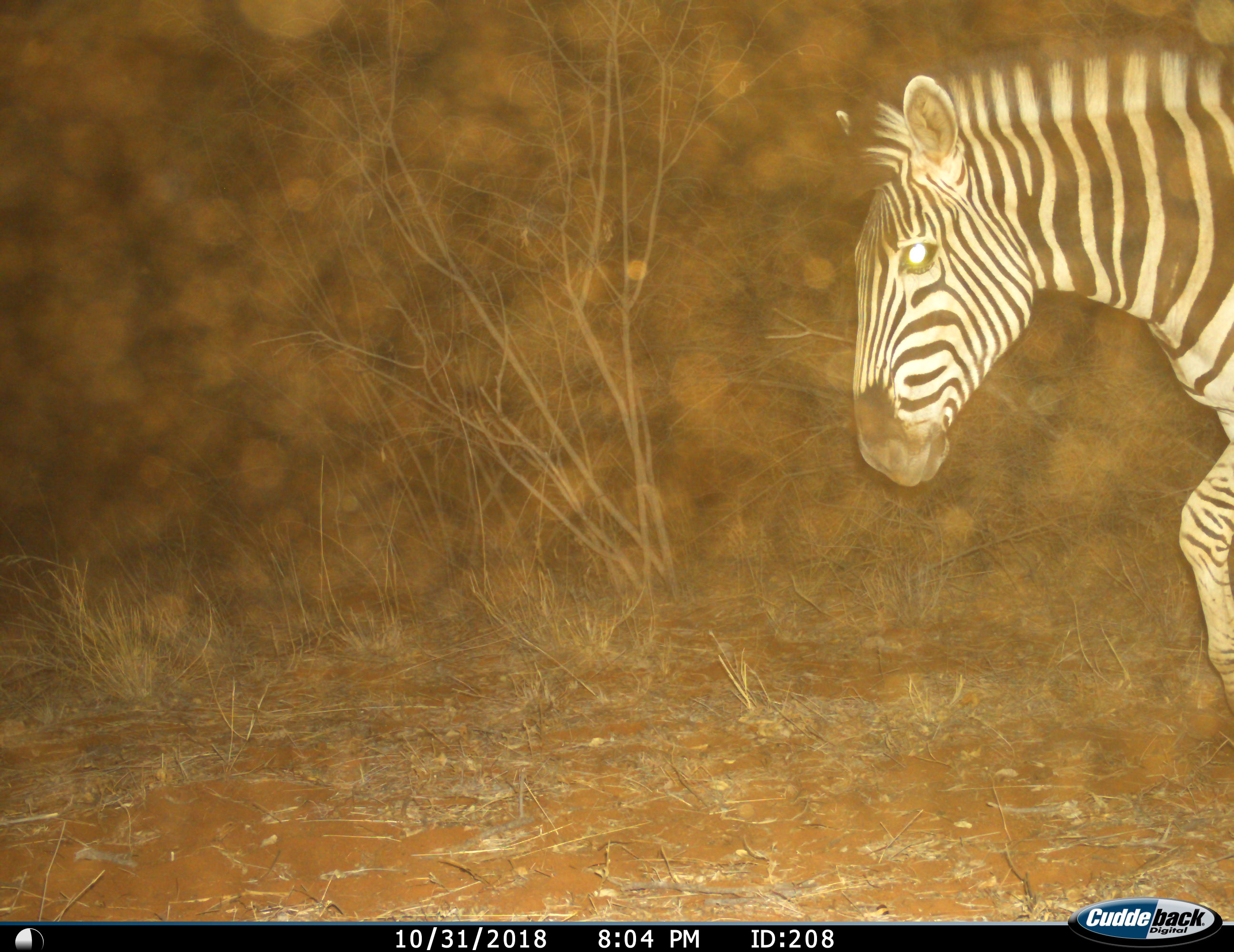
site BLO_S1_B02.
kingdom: Animalia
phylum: Chordata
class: Mammalia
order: Perissodactyla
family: Equidae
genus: Equus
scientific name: Equus quagga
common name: plains zebra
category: zebraplains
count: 1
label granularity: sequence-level